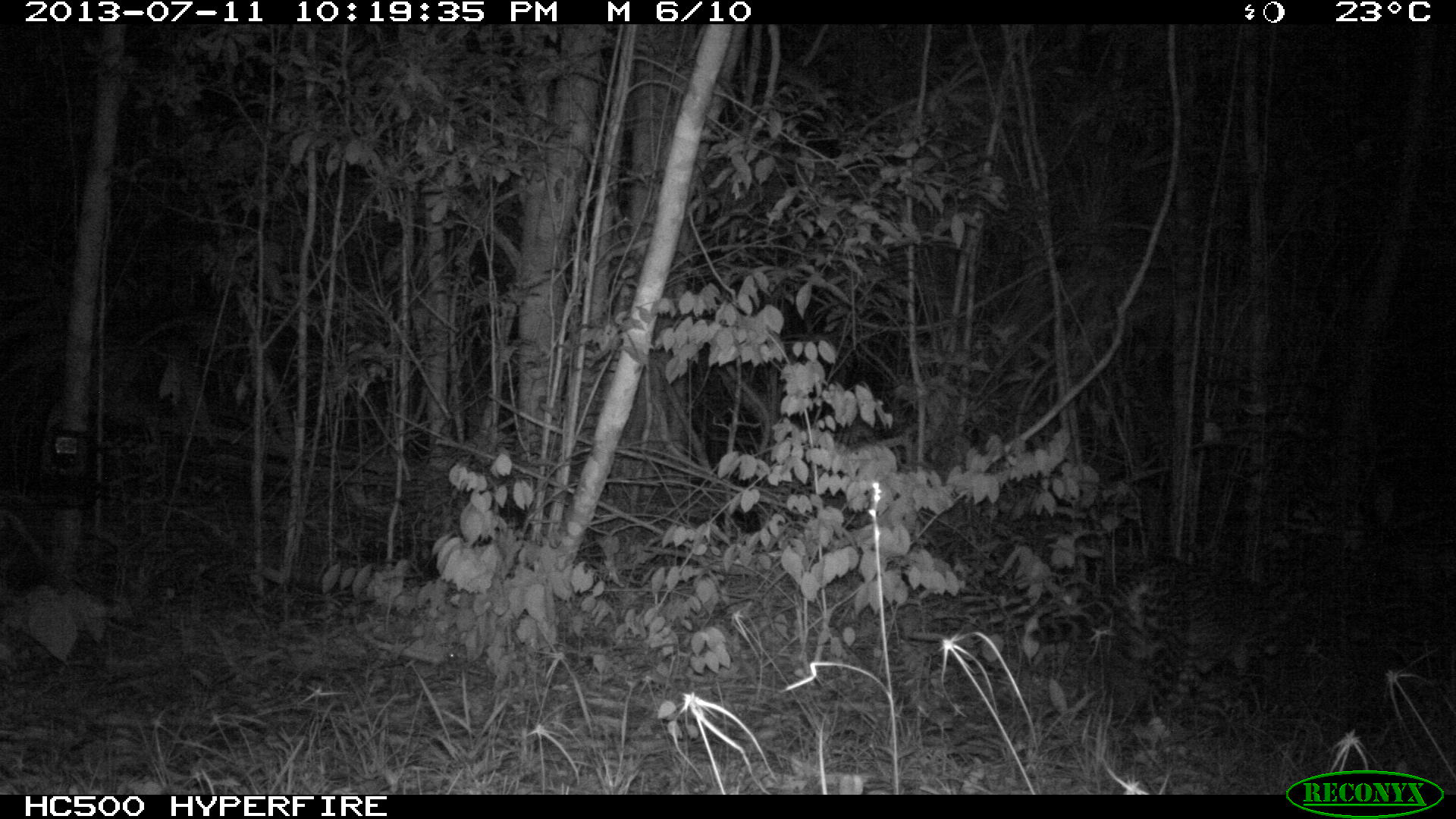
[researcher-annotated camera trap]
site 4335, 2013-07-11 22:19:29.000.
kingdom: Animalia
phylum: Chordata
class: Mammalia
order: Carnivora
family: Felidae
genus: Leopardus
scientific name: Leopardus pardalis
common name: ocelot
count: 1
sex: female